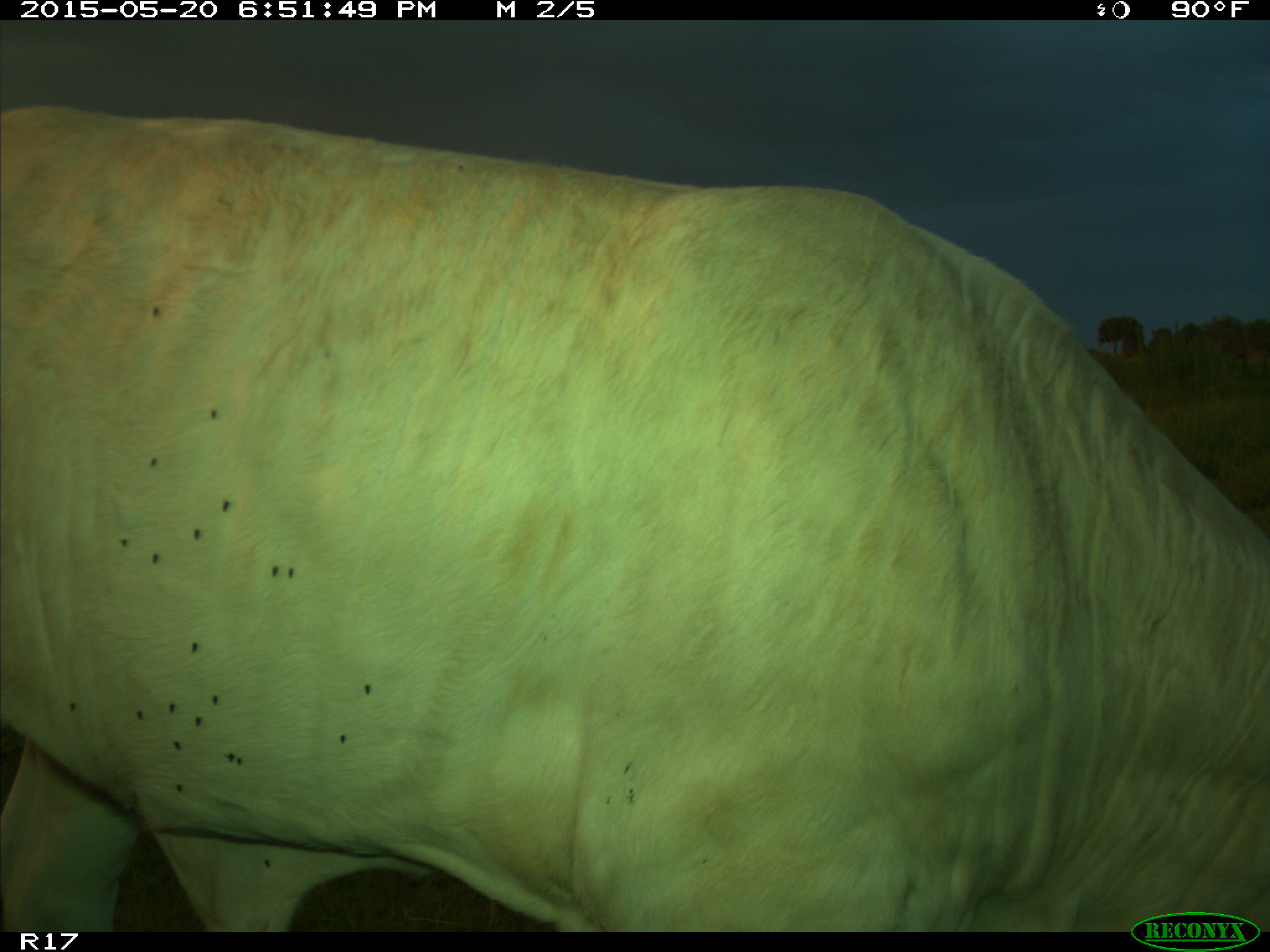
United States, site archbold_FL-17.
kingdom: Animalia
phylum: Chordata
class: Mammalia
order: Artiodactyla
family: Bovidae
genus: Bos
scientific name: Bos taurus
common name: domestic cow